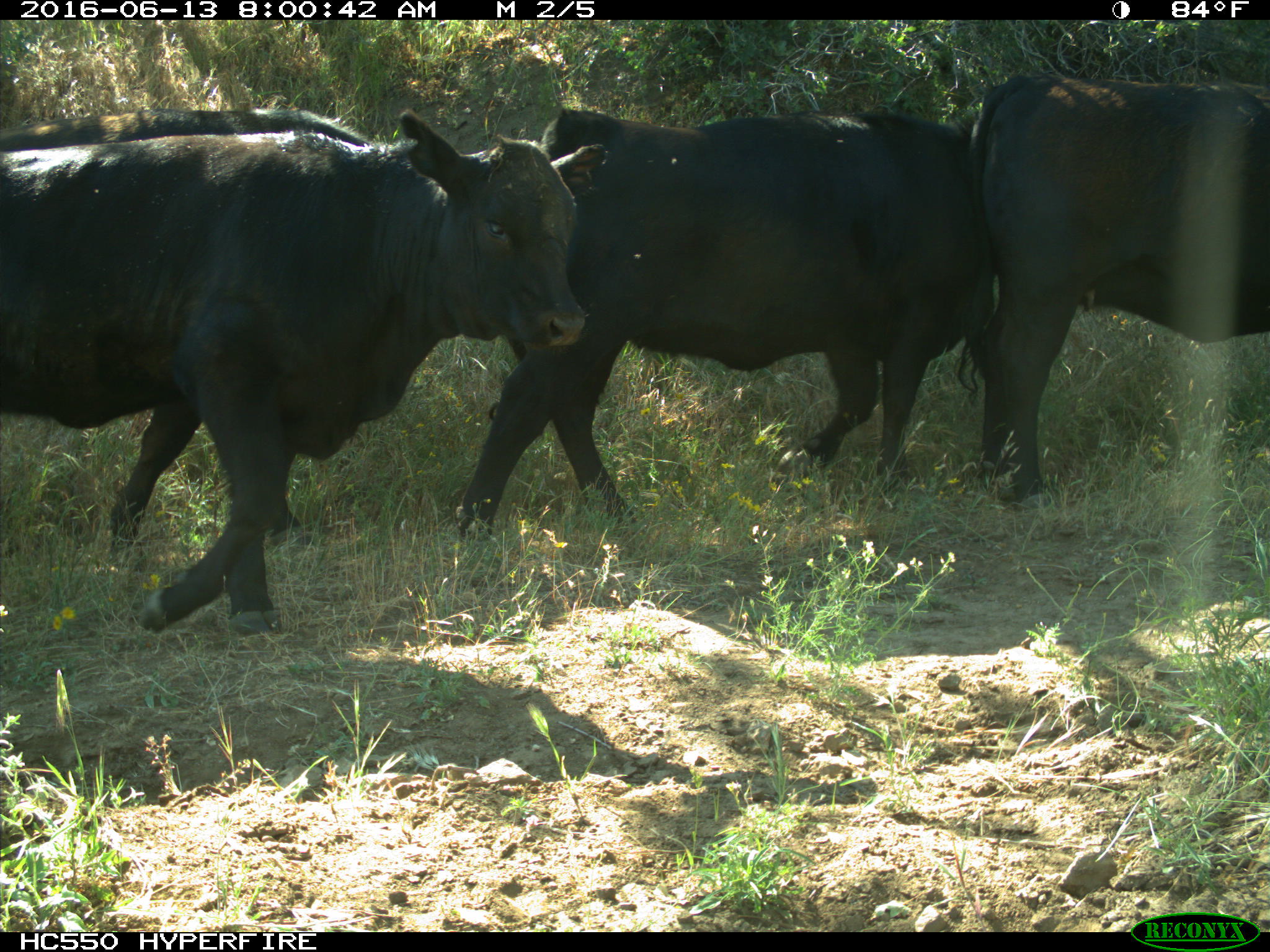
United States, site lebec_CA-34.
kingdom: Animalia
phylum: Chordata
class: Mammalia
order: Artiodactyla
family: Bovidae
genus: Bos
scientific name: Bos taurus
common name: domestic cow